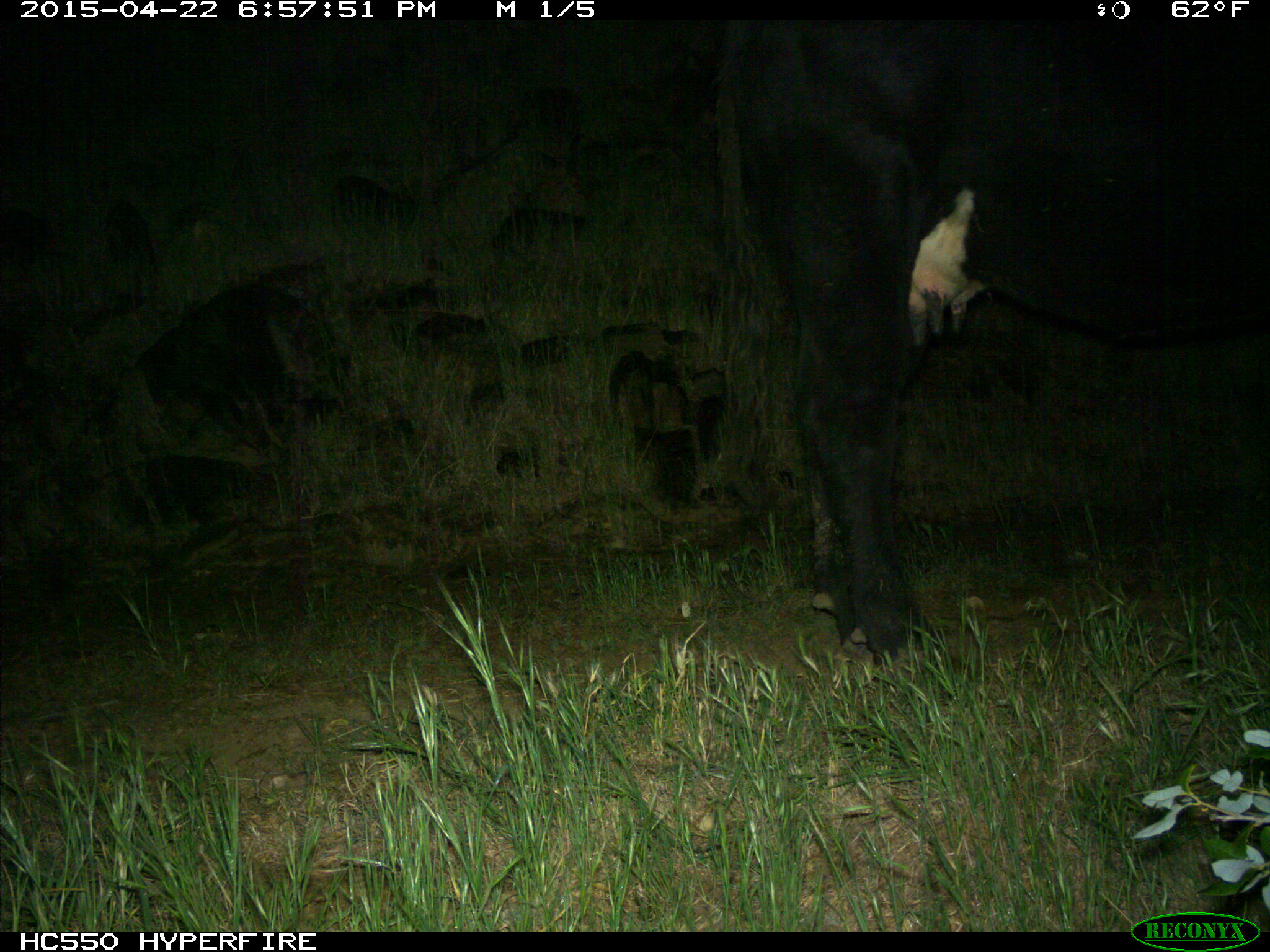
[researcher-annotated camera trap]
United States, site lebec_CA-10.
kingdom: Animalia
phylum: Chordata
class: Mammalia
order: Artiodactyla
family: Bovidae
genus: Bos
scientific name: Bos taurus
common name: domestic cow